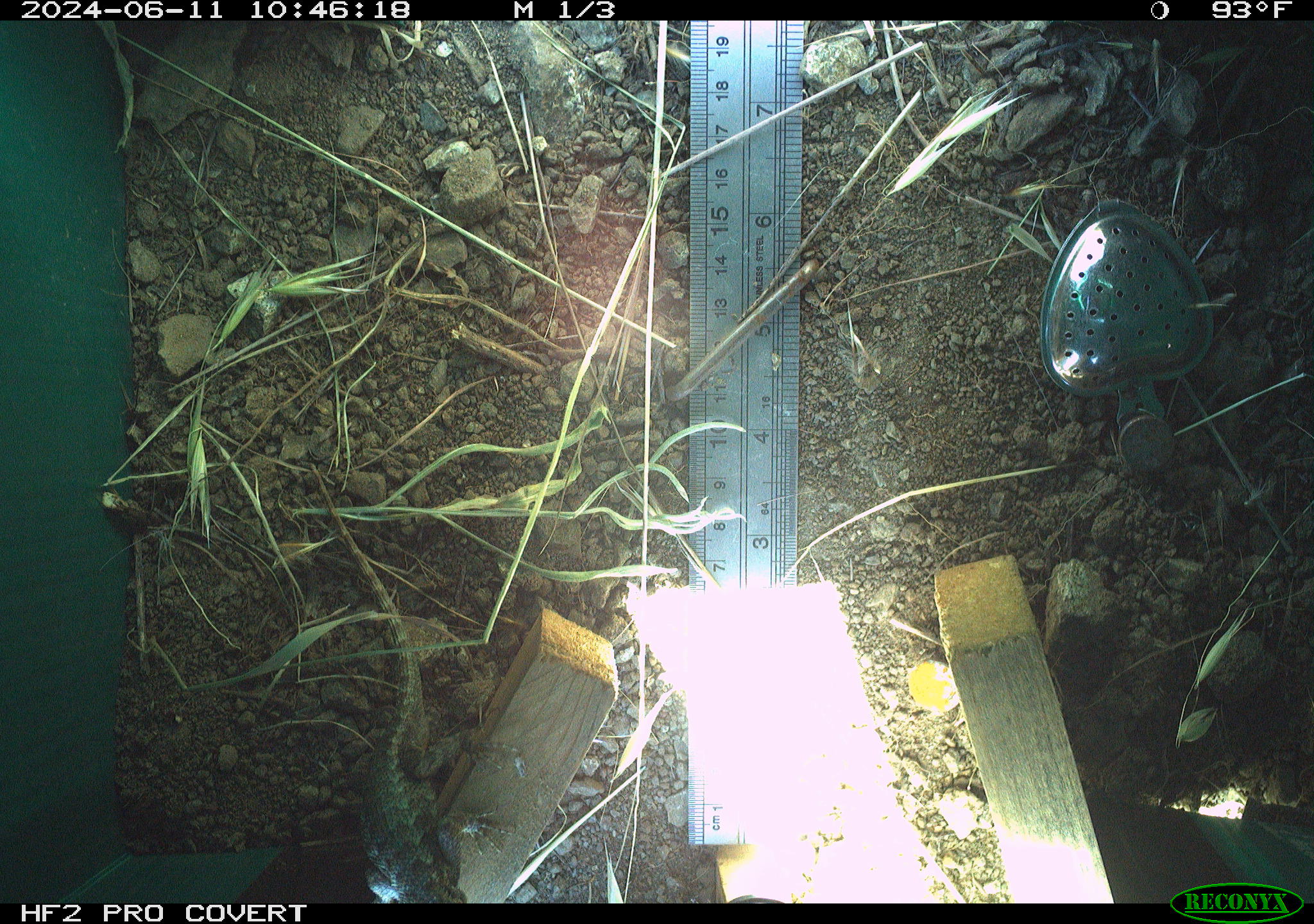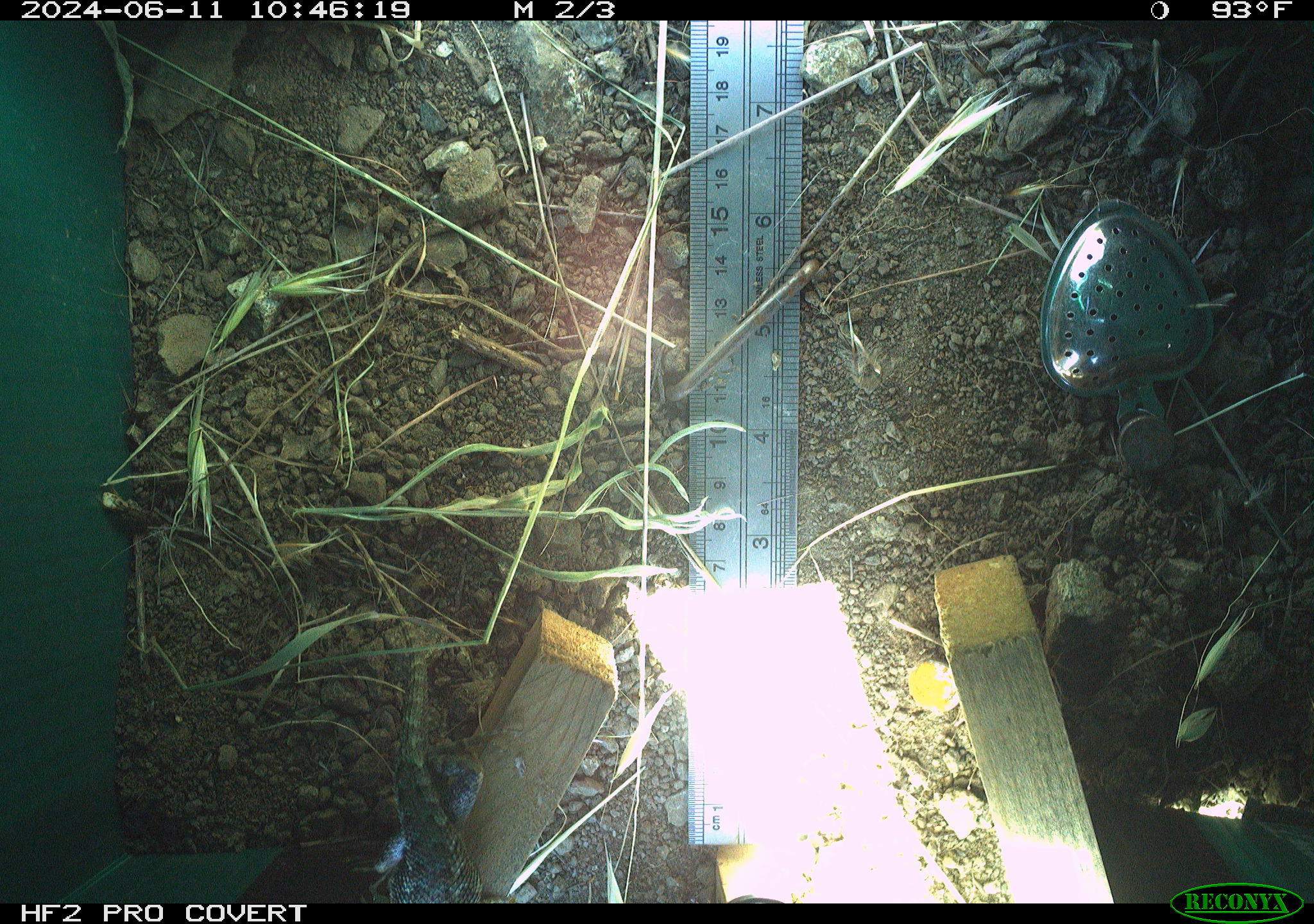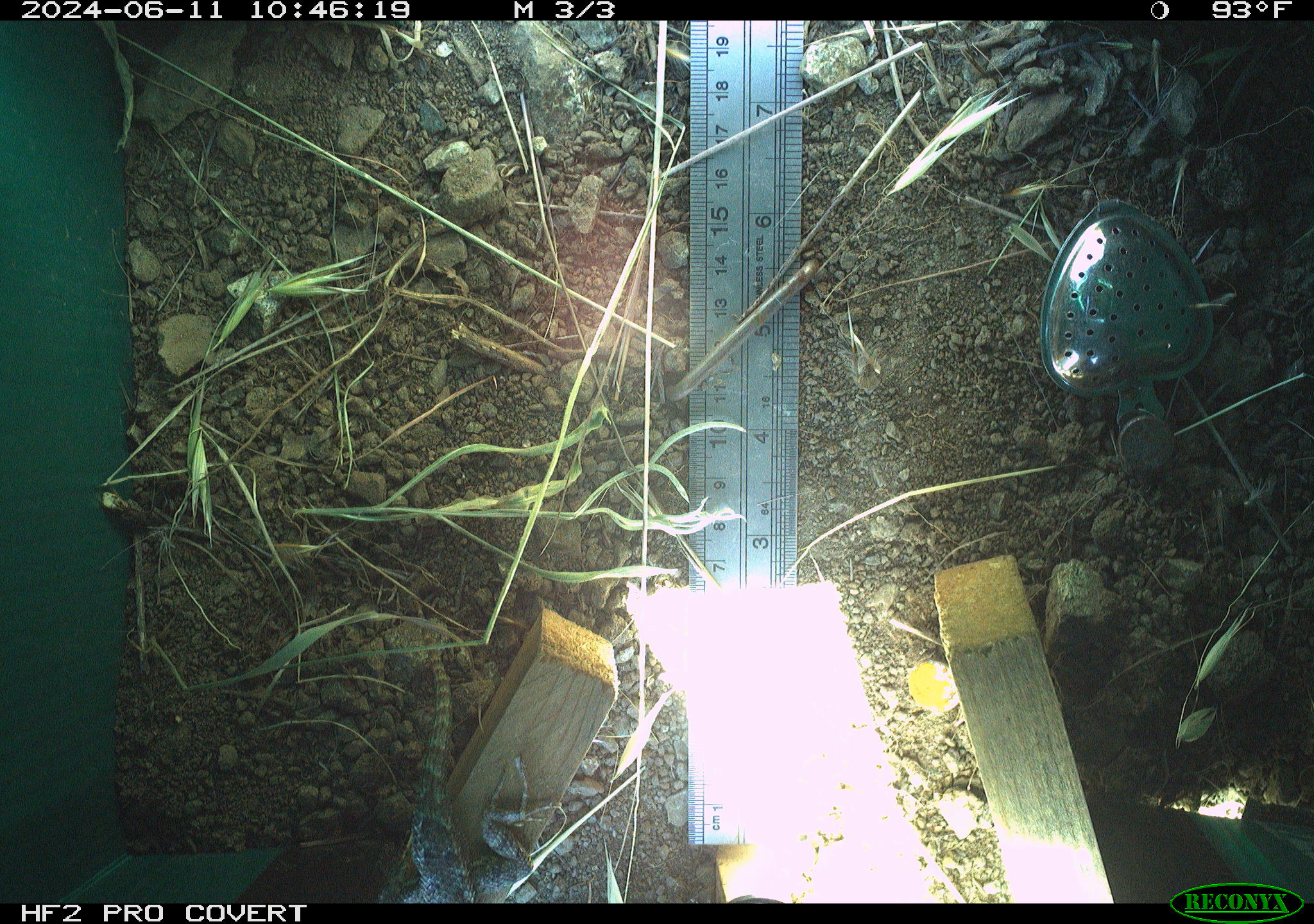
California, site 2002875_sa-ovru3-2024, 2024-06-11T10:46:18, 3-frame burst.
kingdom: Animalia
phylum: Chordata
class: Reptilia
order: Squamata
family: Phrynosomatidae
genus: Sceloporus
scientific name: Sceloporus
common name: spiny lizards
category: sceloporus species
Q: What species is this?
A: Sceloporus species (spiny lizards) (Sceloporus).